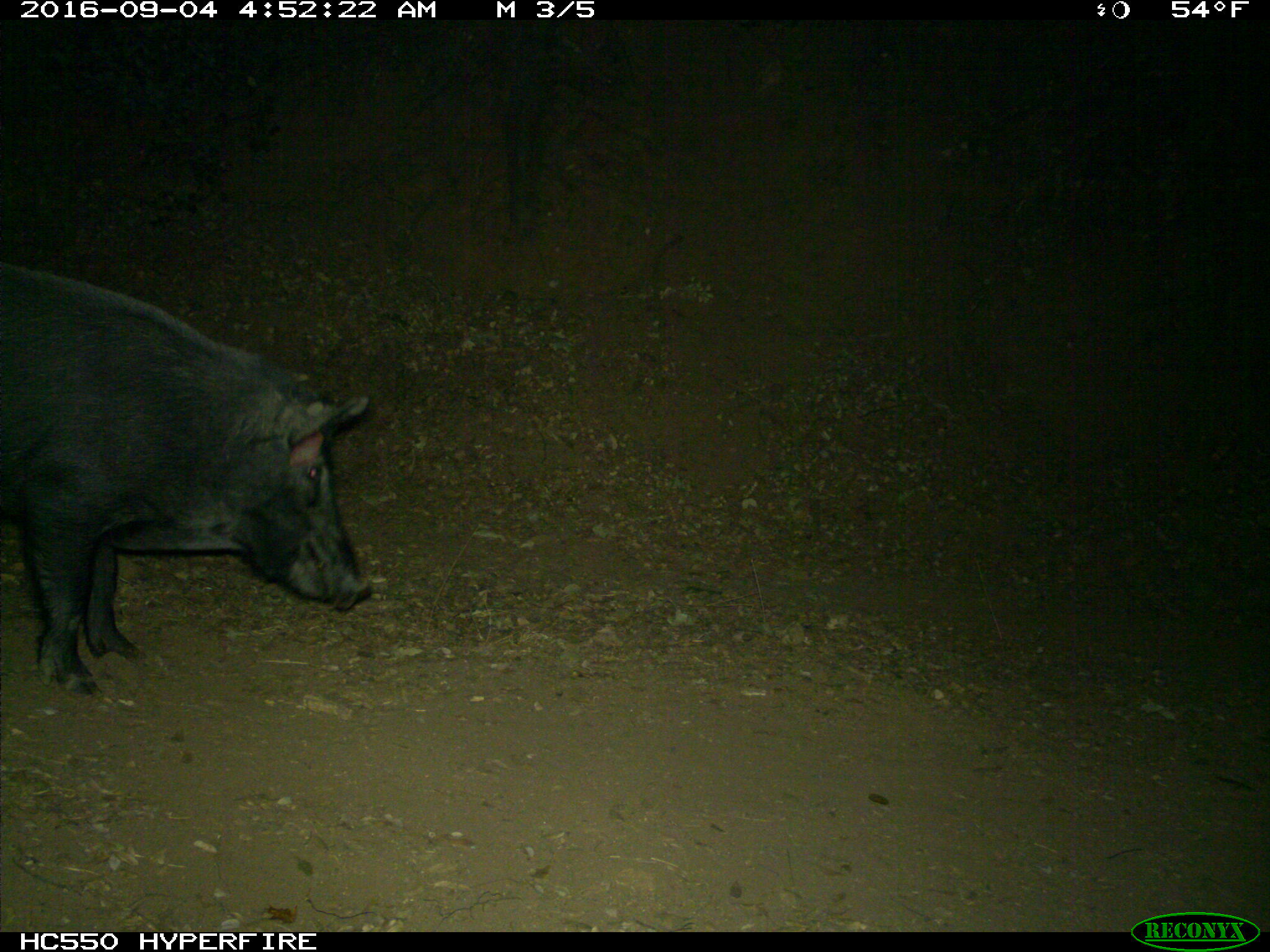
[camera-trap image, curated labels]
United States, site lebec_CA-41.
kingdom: Animalia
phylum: Chordata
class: Mammalia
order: Artiodactyla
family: Suidae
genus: Sus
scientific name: Sus scrofa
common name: wild boar